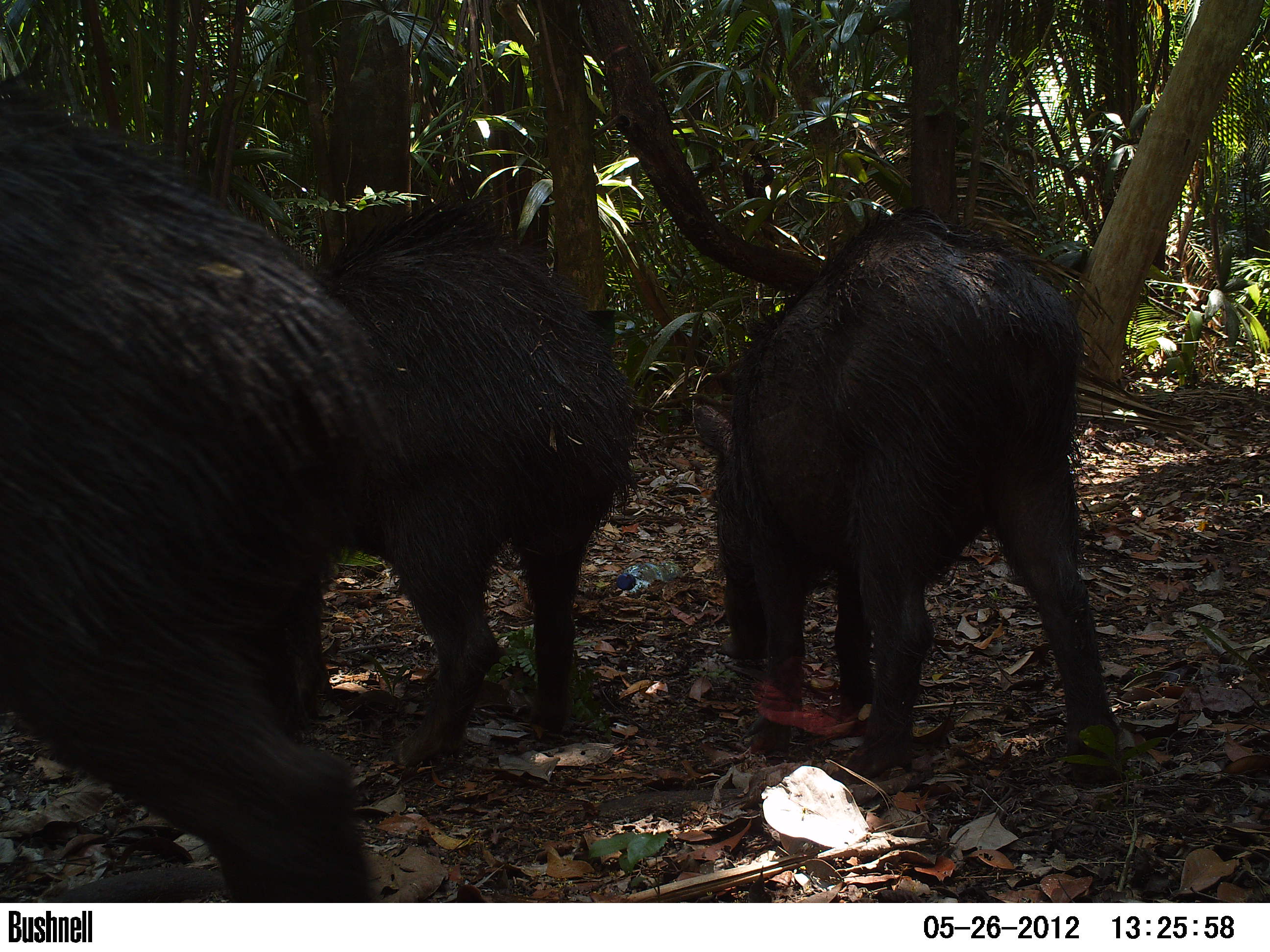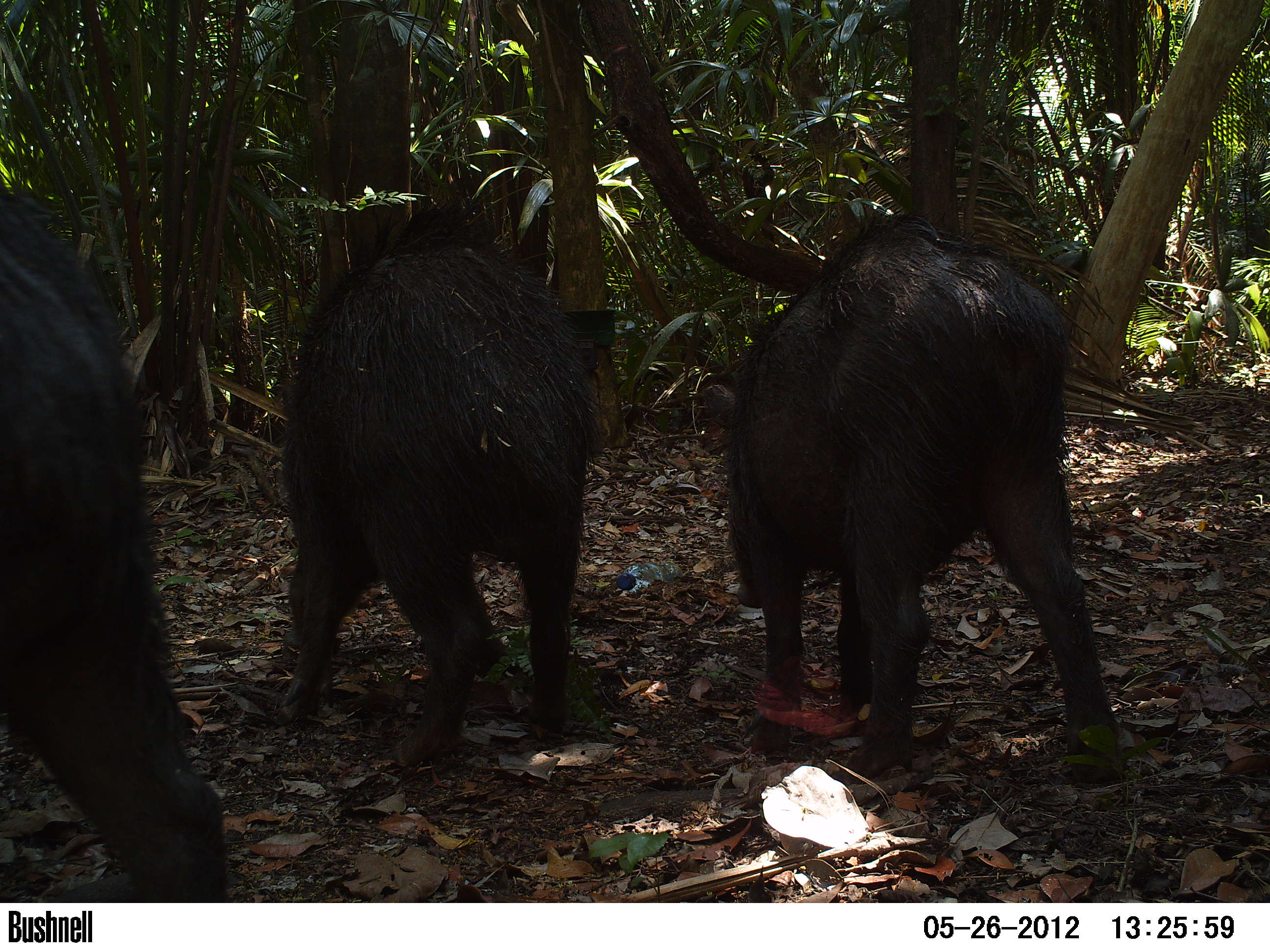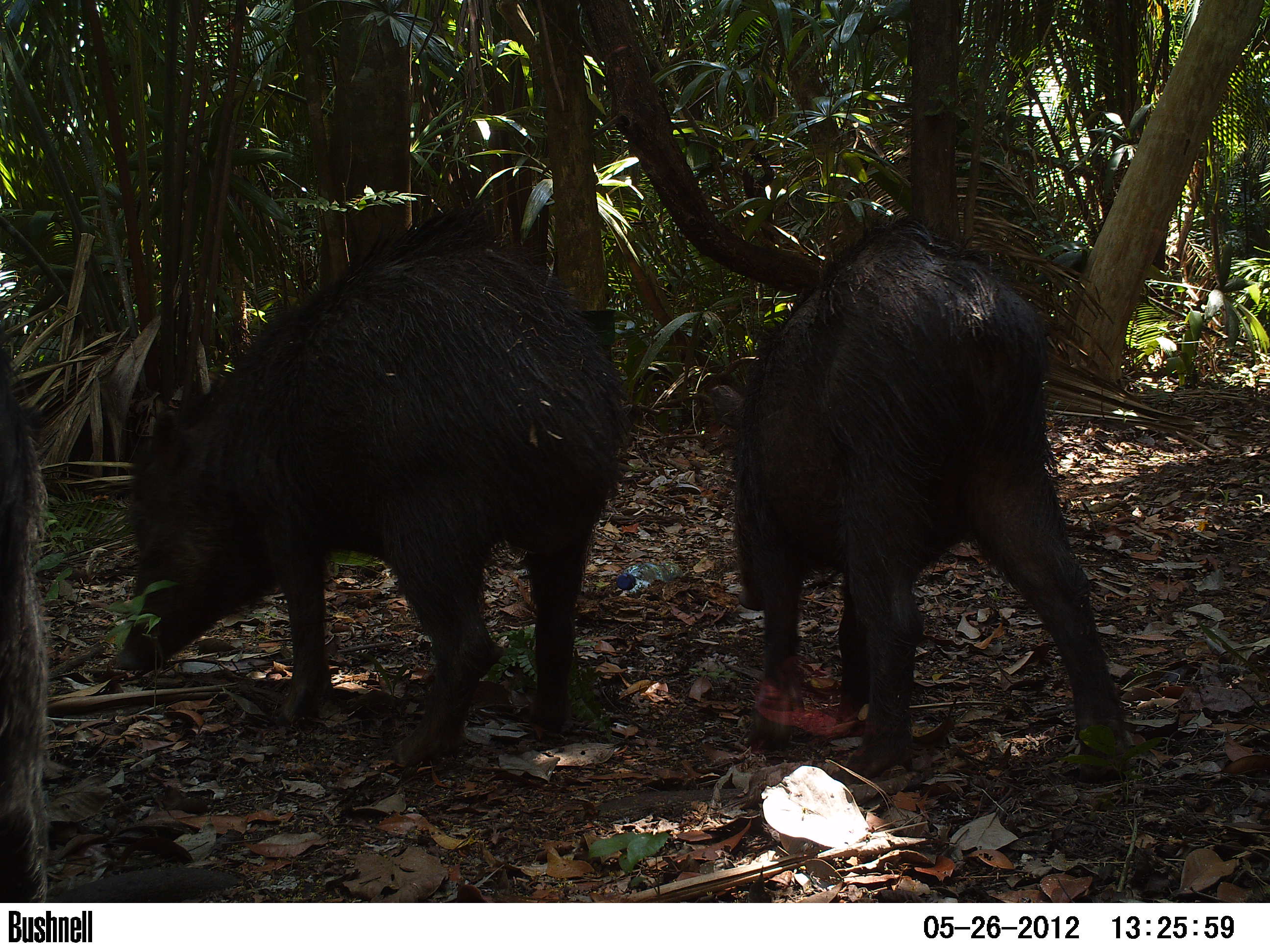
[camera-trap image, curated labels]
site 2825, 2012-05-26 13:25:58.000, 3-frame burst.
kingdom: Animalia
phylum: Chordata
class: Mammalia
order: Artiodactyla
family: Tayassuidae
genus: Tayassu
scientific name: Tayassu pecari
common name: white-lipped peccary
Tayassu pecari (white-lipped peccary), count 3, age adult.